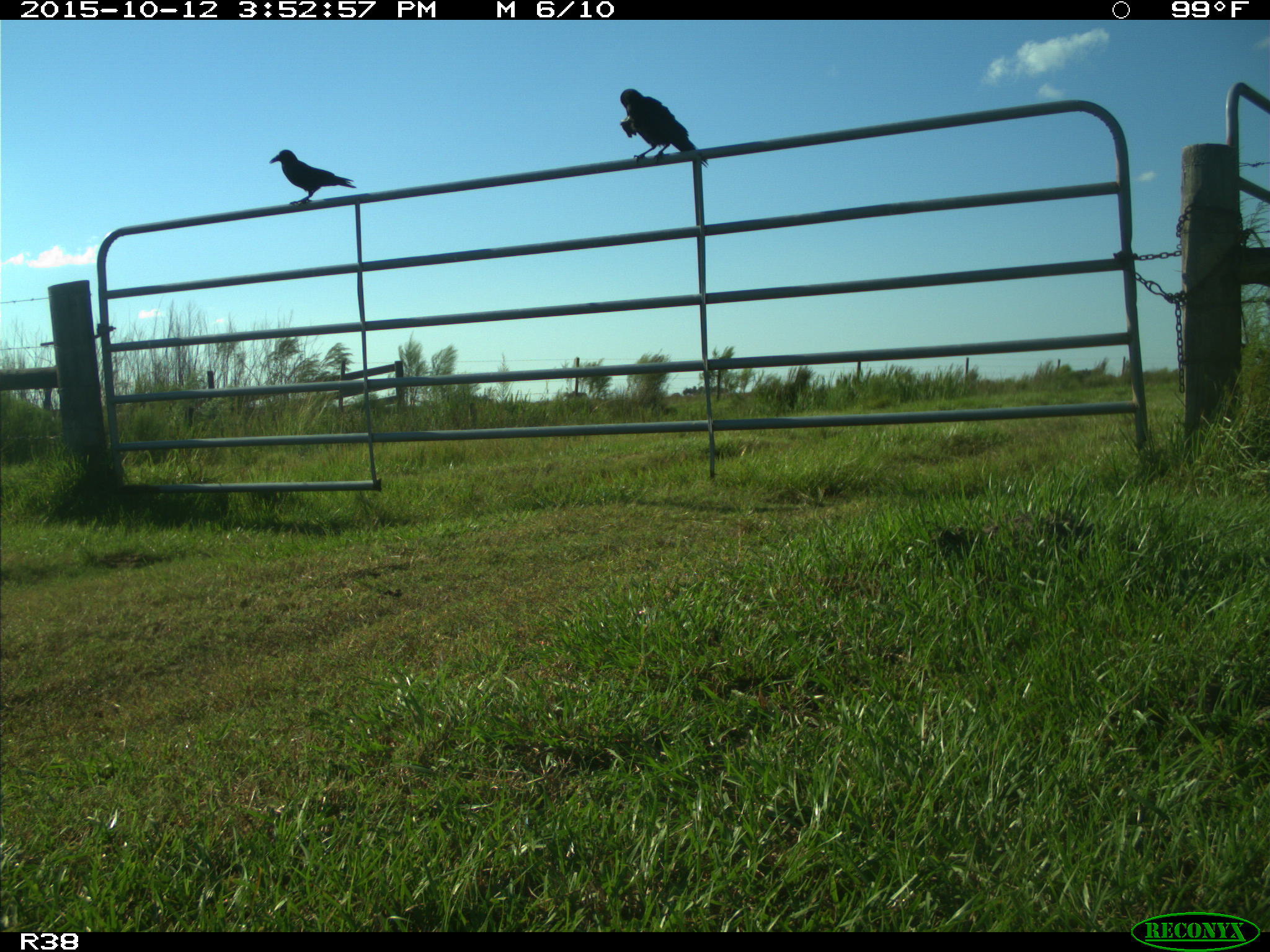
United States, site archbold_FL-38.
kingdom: Animalia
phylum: Chordata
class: Aves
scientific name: Aves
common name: birds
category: unidentified bird